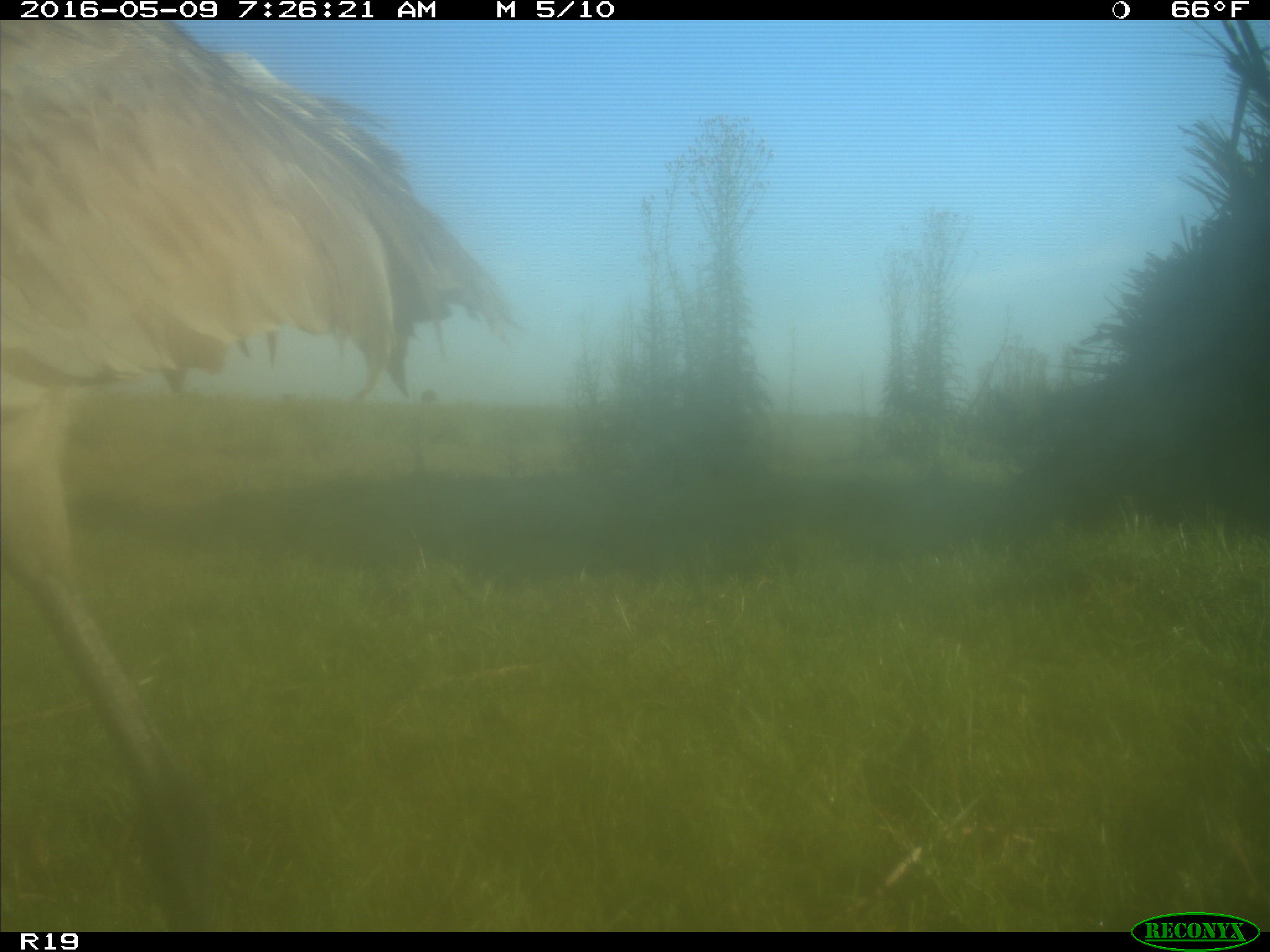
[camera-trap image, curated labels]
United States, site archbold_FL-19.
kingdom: Animalia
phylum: Chordata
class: Aves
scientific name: Aves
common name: birds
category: unidentified bird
Unidentified bird (birds) (Aves).